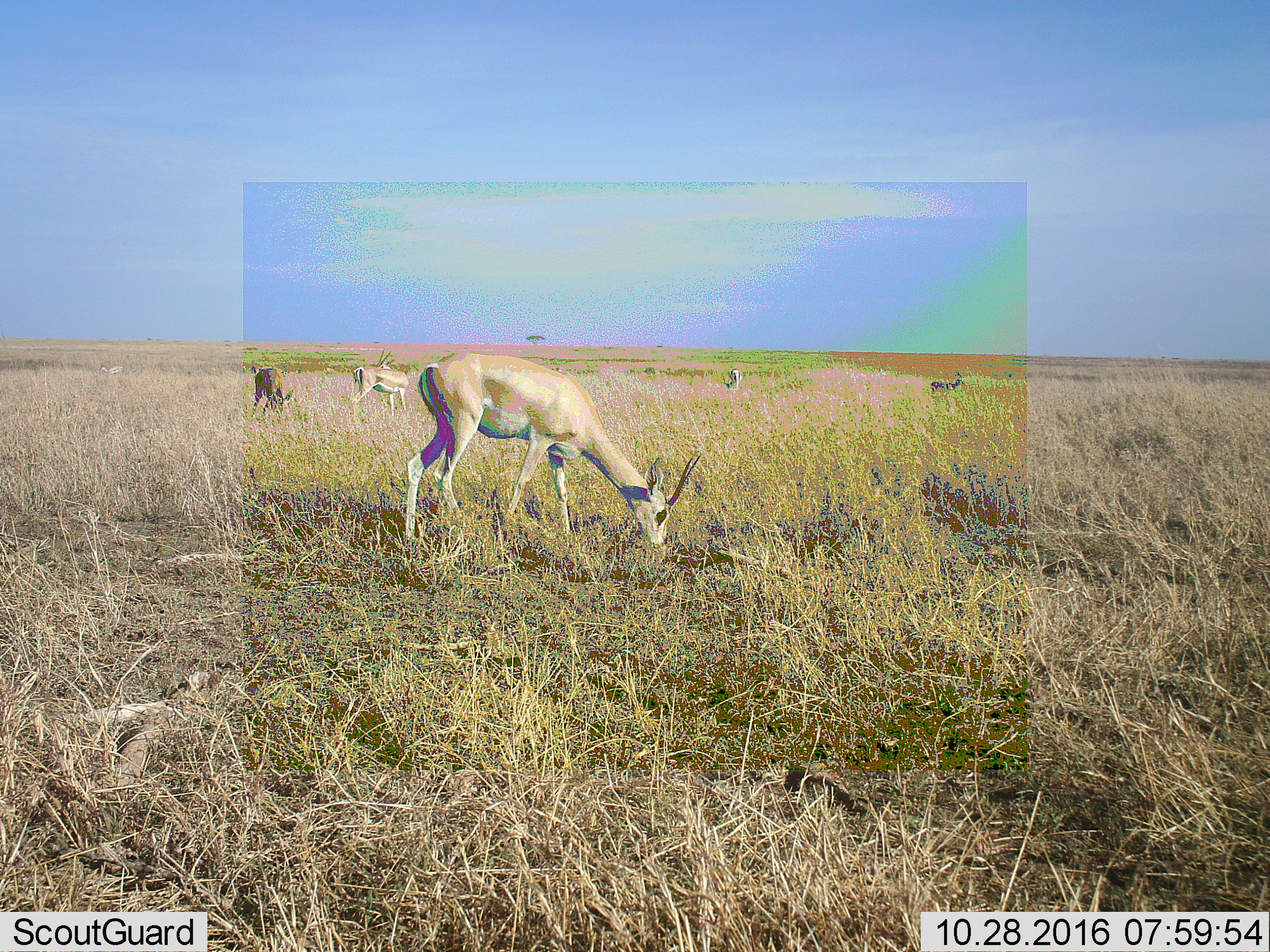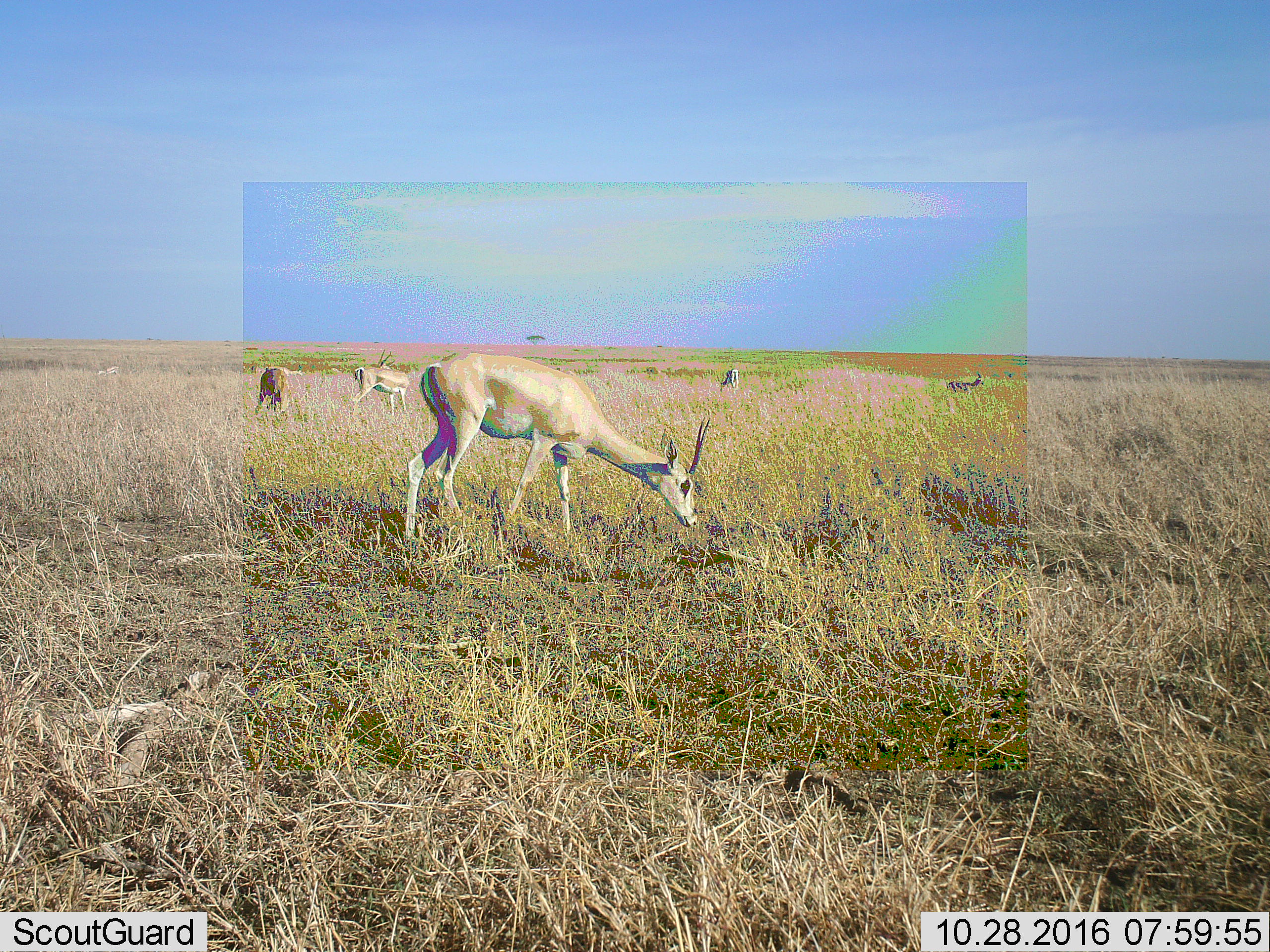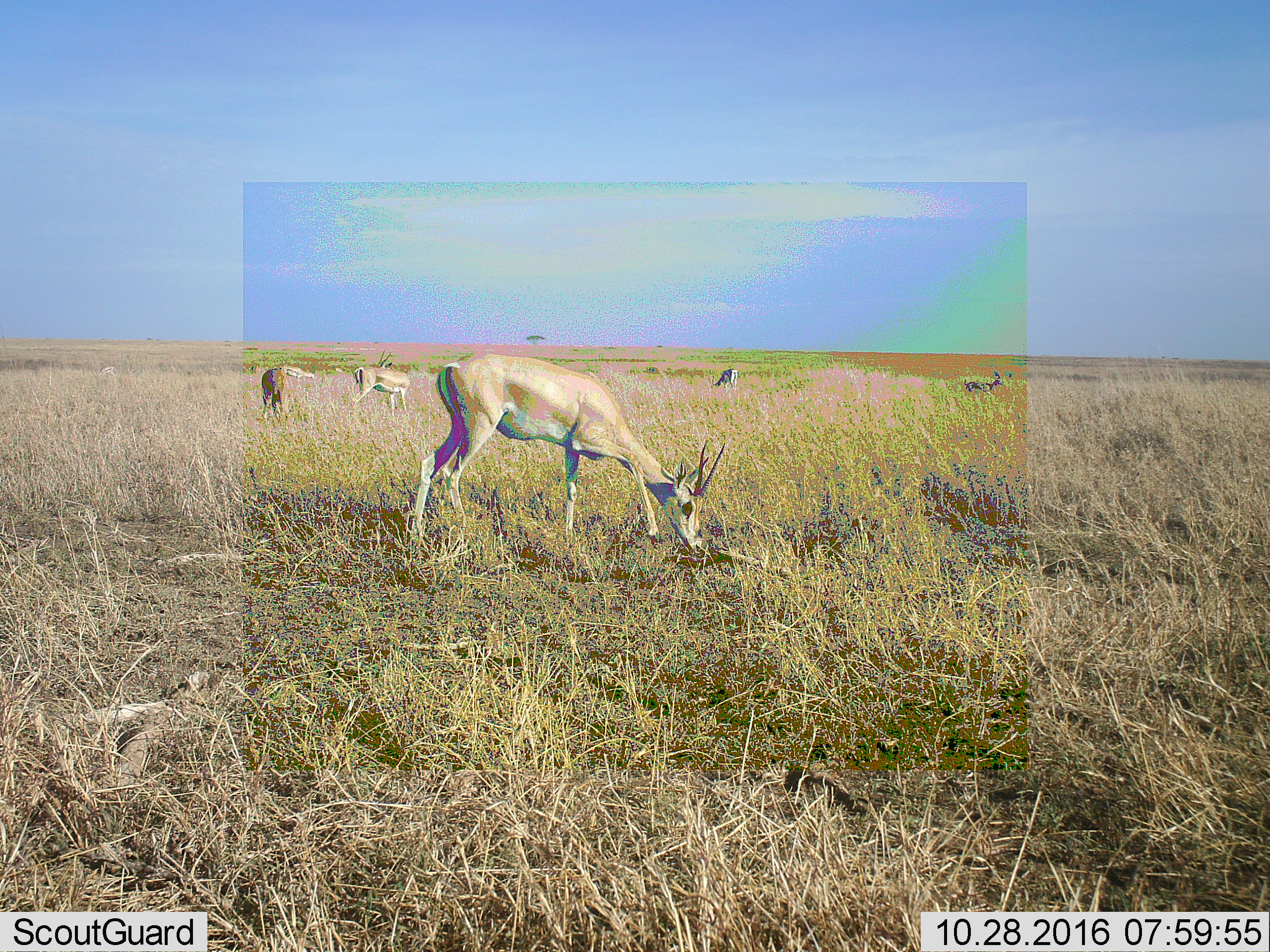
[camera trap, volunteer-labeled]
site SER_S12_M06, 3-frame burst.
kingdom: Animalia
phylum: Chordata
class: Mammalia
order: Artiodactyla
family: Bovidae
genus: Nanger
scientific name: Nanger granti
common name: grant's gazelle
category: gazellegrants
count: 5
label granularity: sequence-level